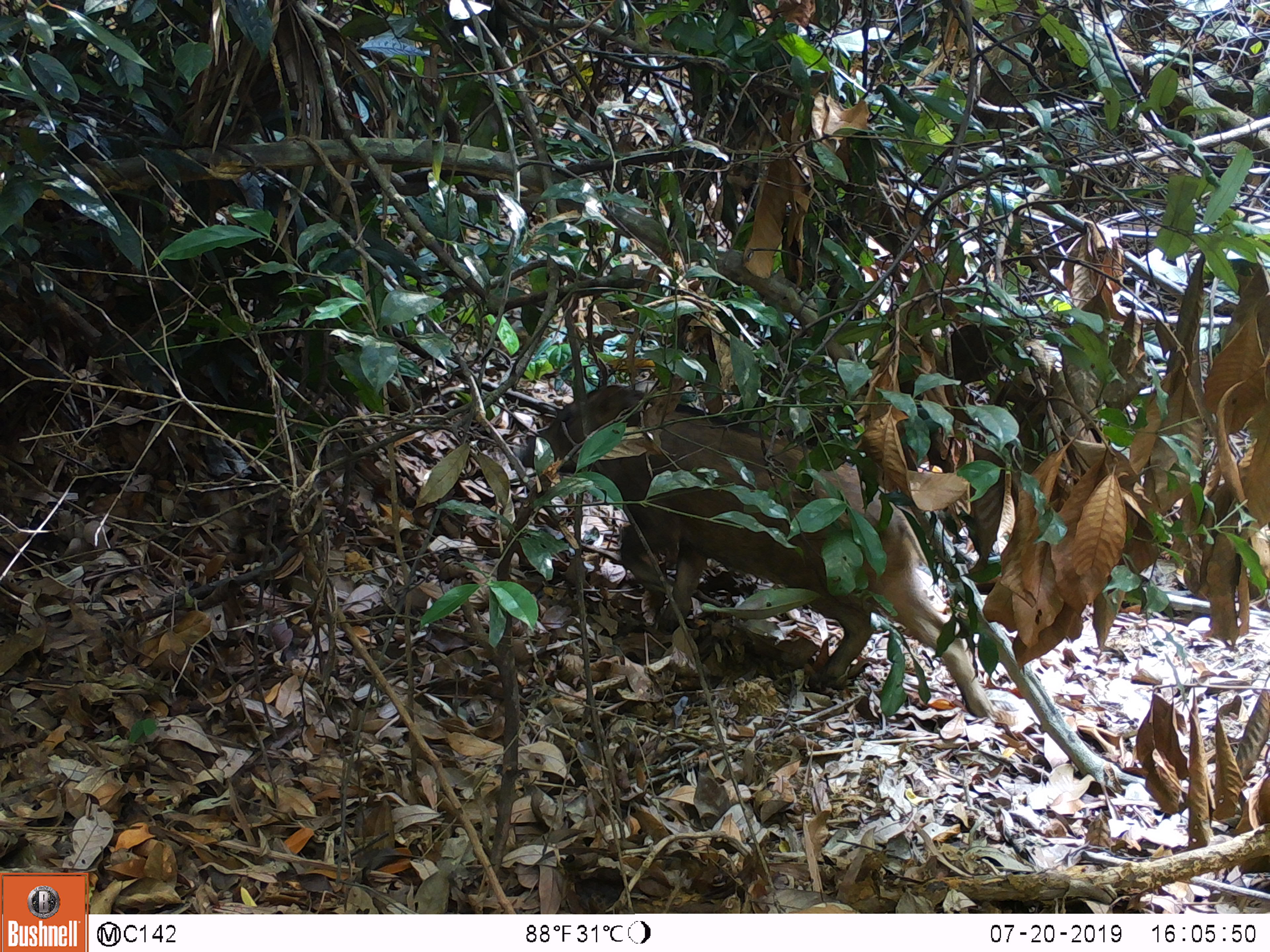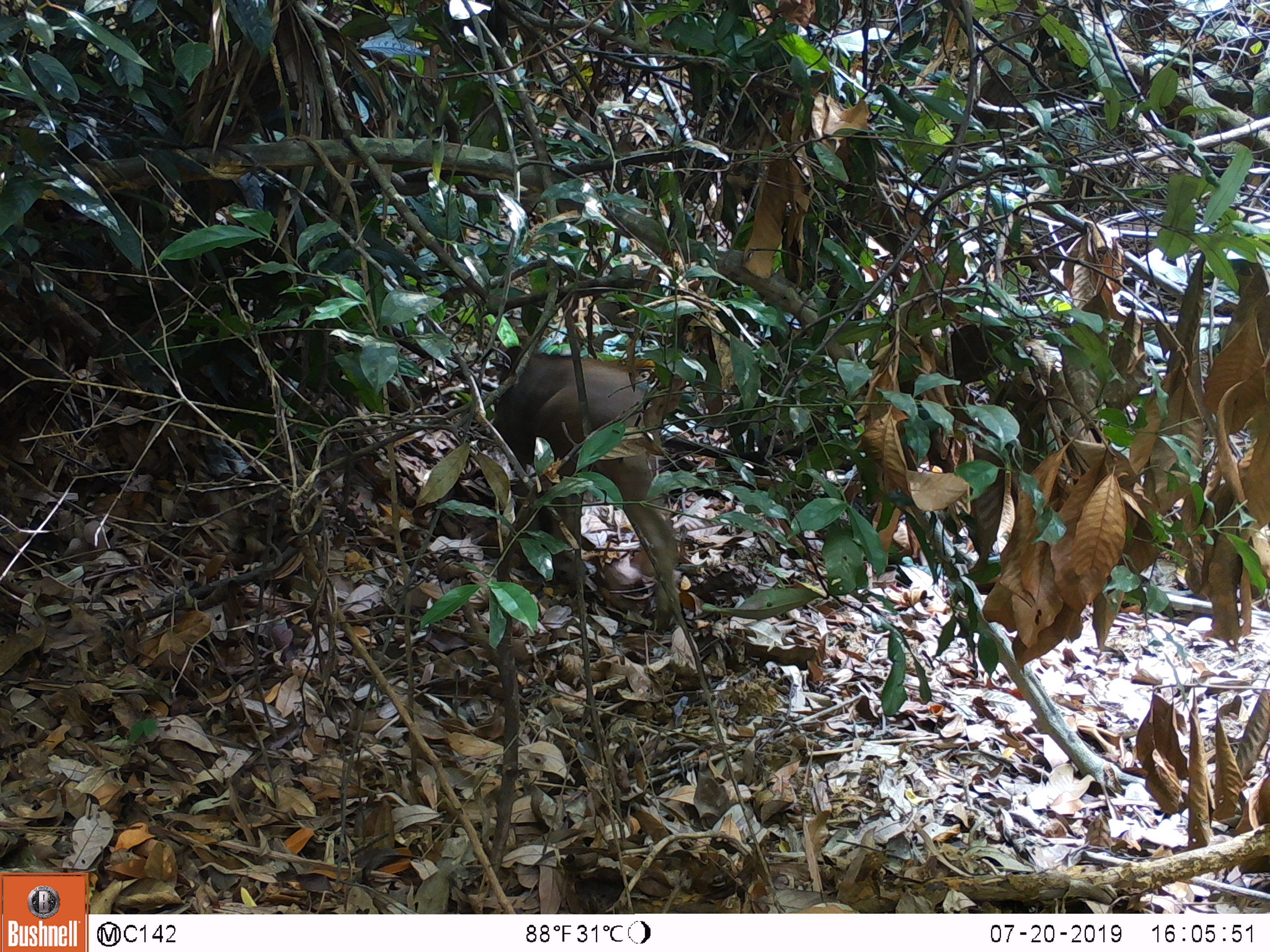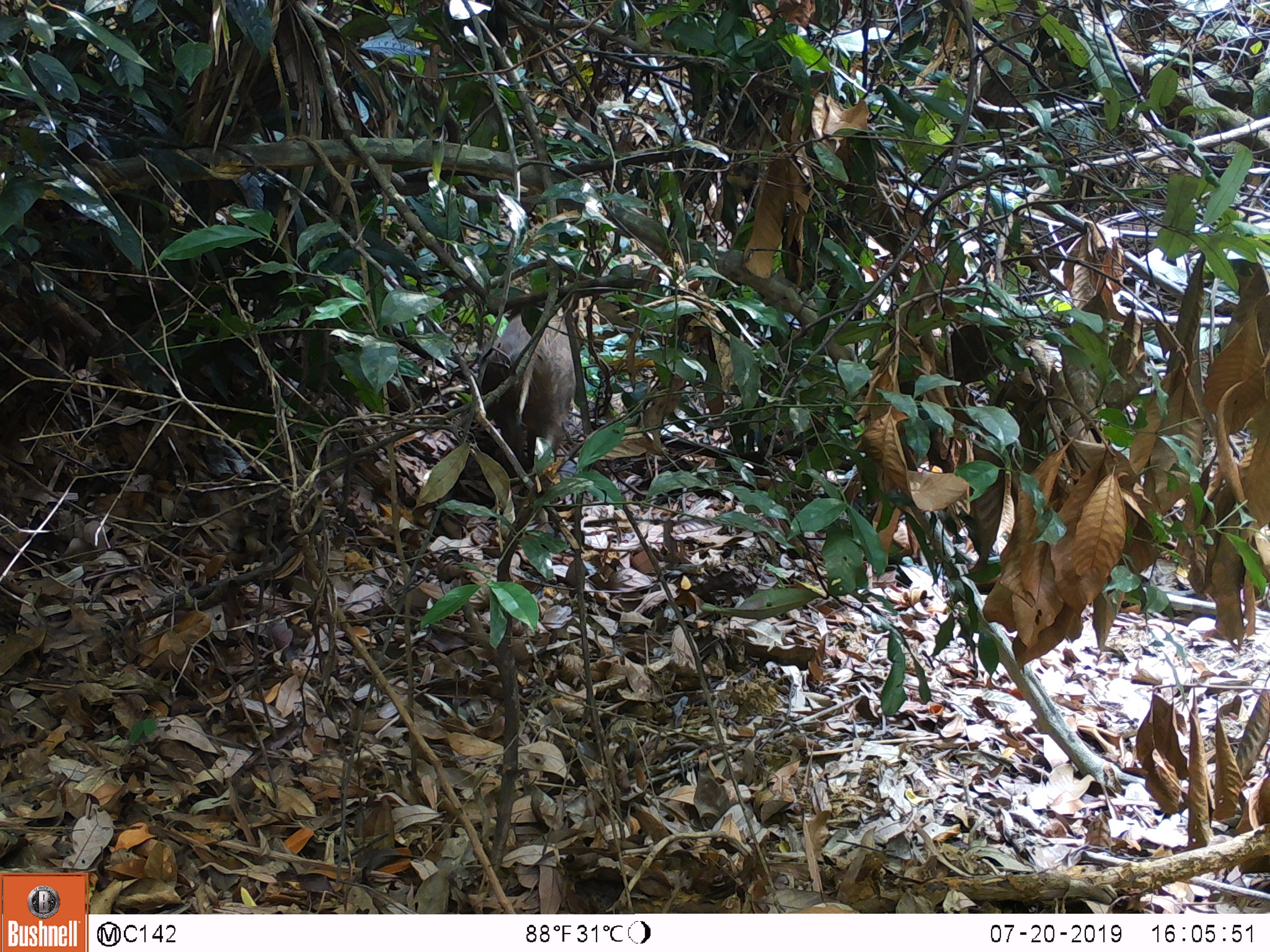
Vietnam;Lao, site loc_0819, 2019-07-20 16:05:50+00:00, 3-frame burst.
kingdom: Animalia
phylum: Chordata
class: Mammalia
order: Artiodactyla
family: Suidae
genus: Sus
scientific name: Sus scrofa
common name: eurasian wild pig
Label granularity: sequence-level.